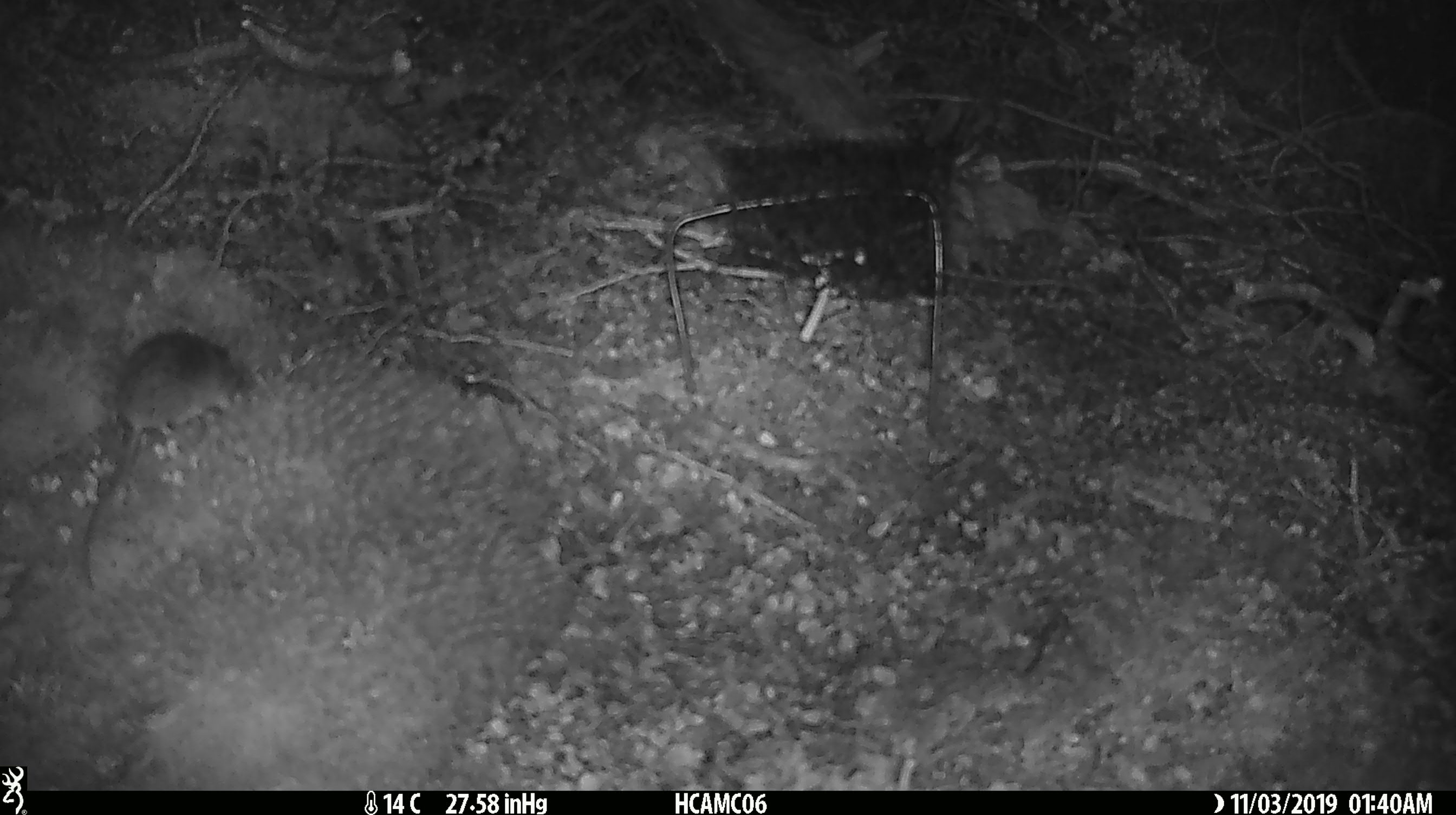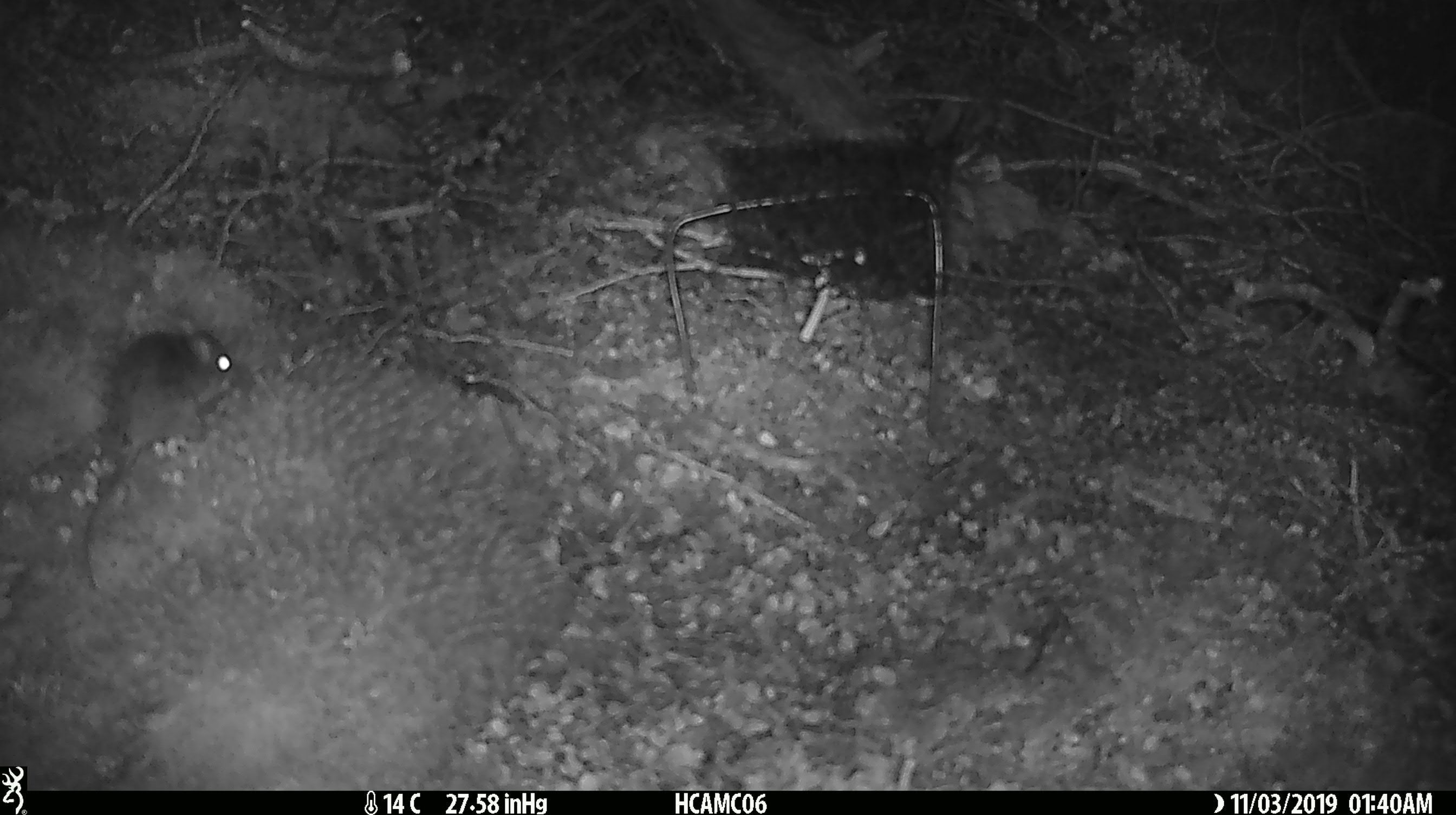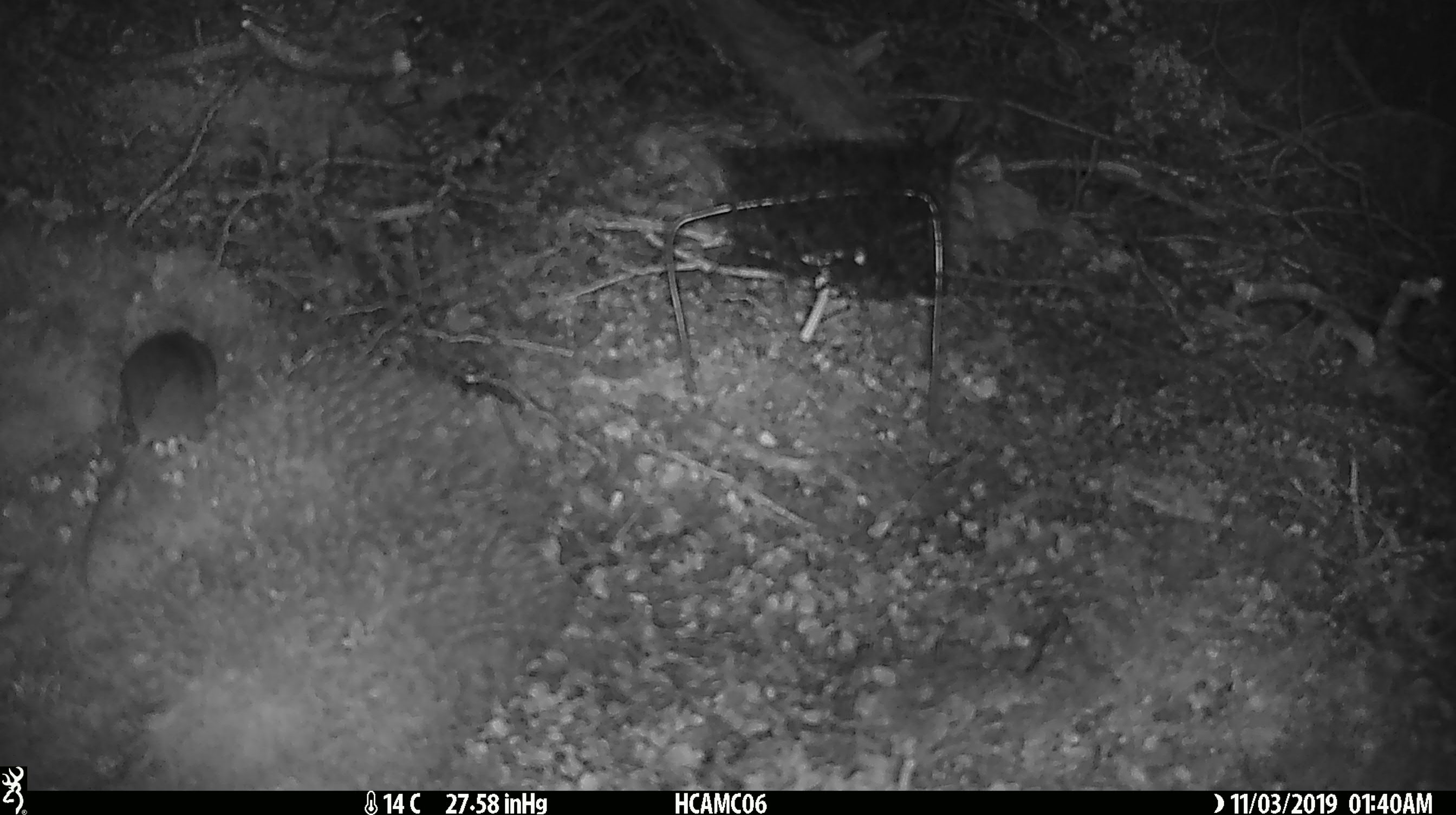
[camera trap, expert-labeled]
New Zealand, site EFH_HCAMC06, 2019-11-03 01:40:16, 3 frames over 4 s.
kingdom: Animalia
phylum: Chordata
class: Mammalia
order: Rodentia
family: Muridae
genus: Mus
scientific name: Mus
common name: mouse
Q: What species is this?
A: Mouse (Mus).